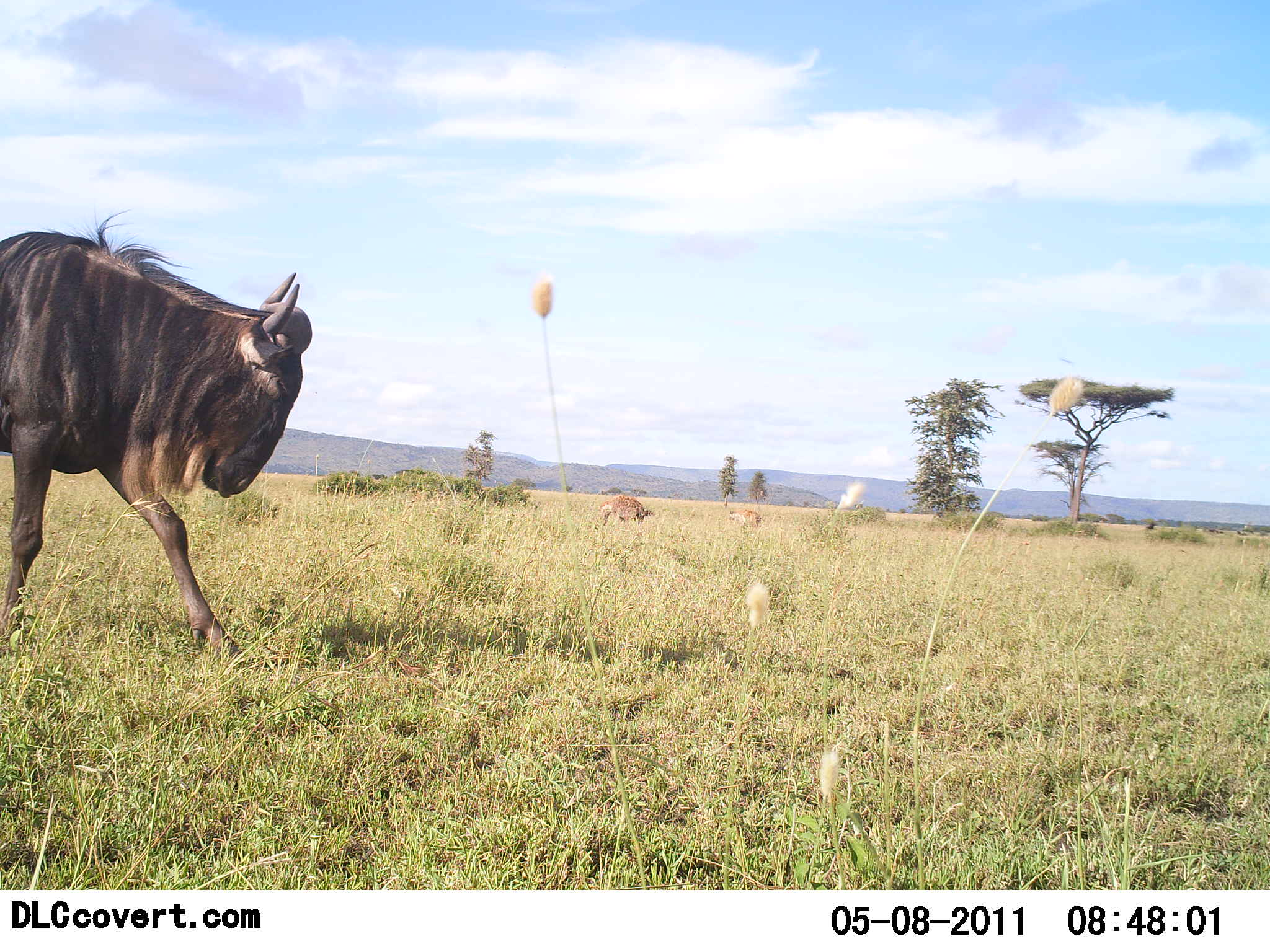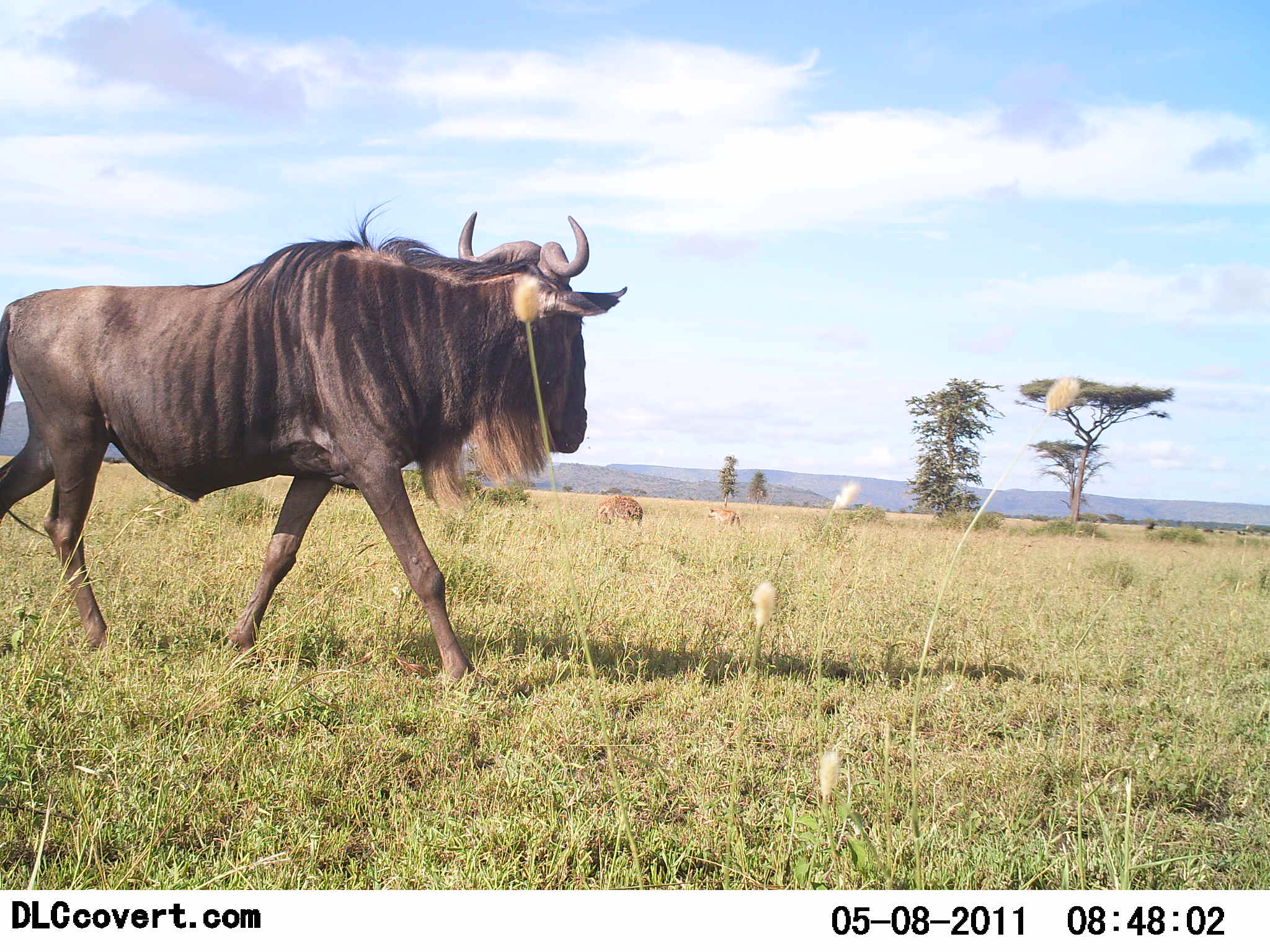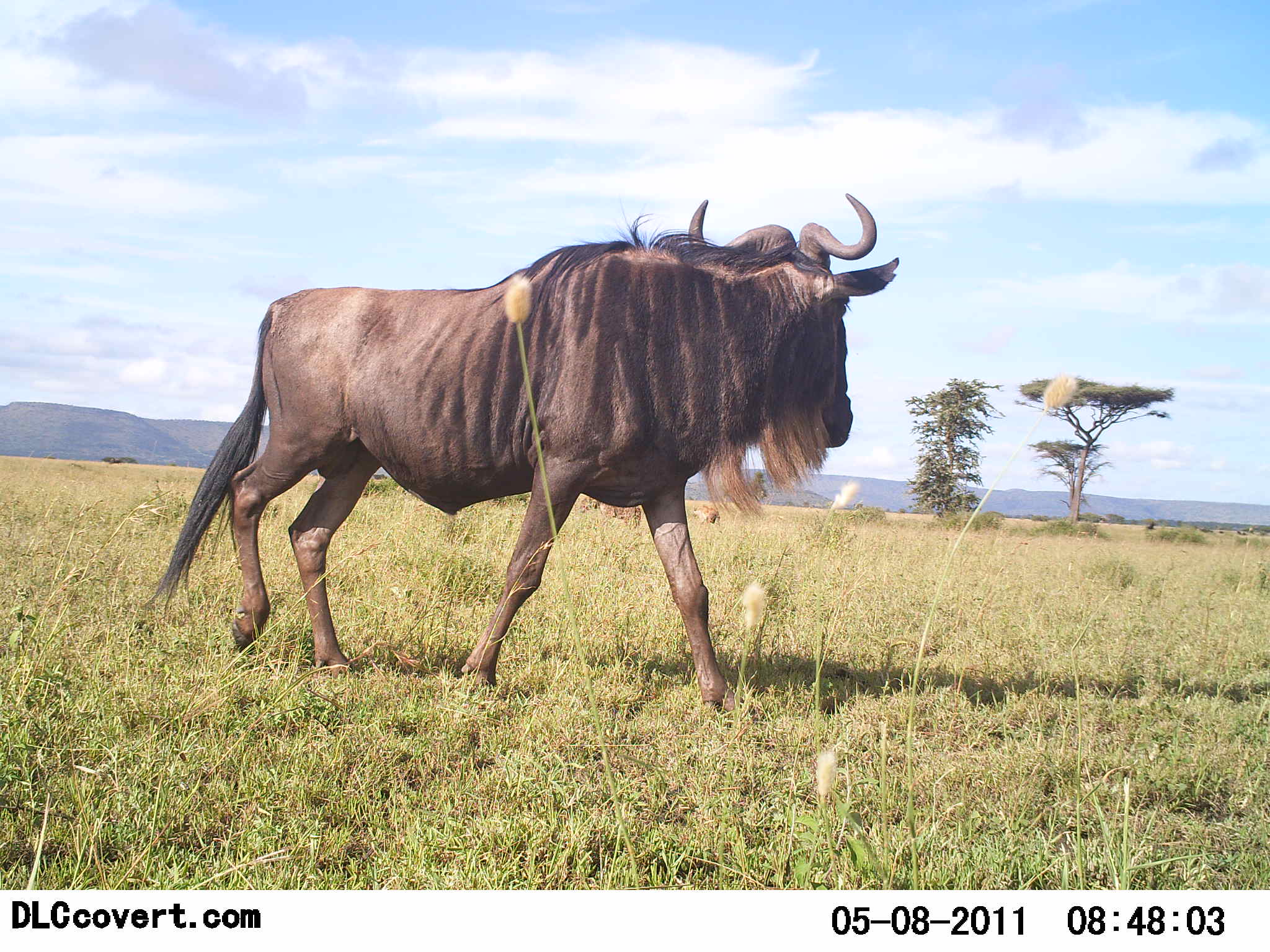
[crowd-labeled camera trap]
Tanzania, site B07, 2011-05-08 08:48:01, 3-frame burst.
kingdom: Animalia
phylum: Chordata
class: Mammalia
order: Artiodactyla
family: Bovidae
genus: Connochaetes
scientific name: Connochaetes taurinus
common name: blue wildebeest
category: wildebeest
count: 1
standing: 0%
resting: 0%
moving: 100%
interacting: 0%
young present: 0%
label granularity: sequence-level